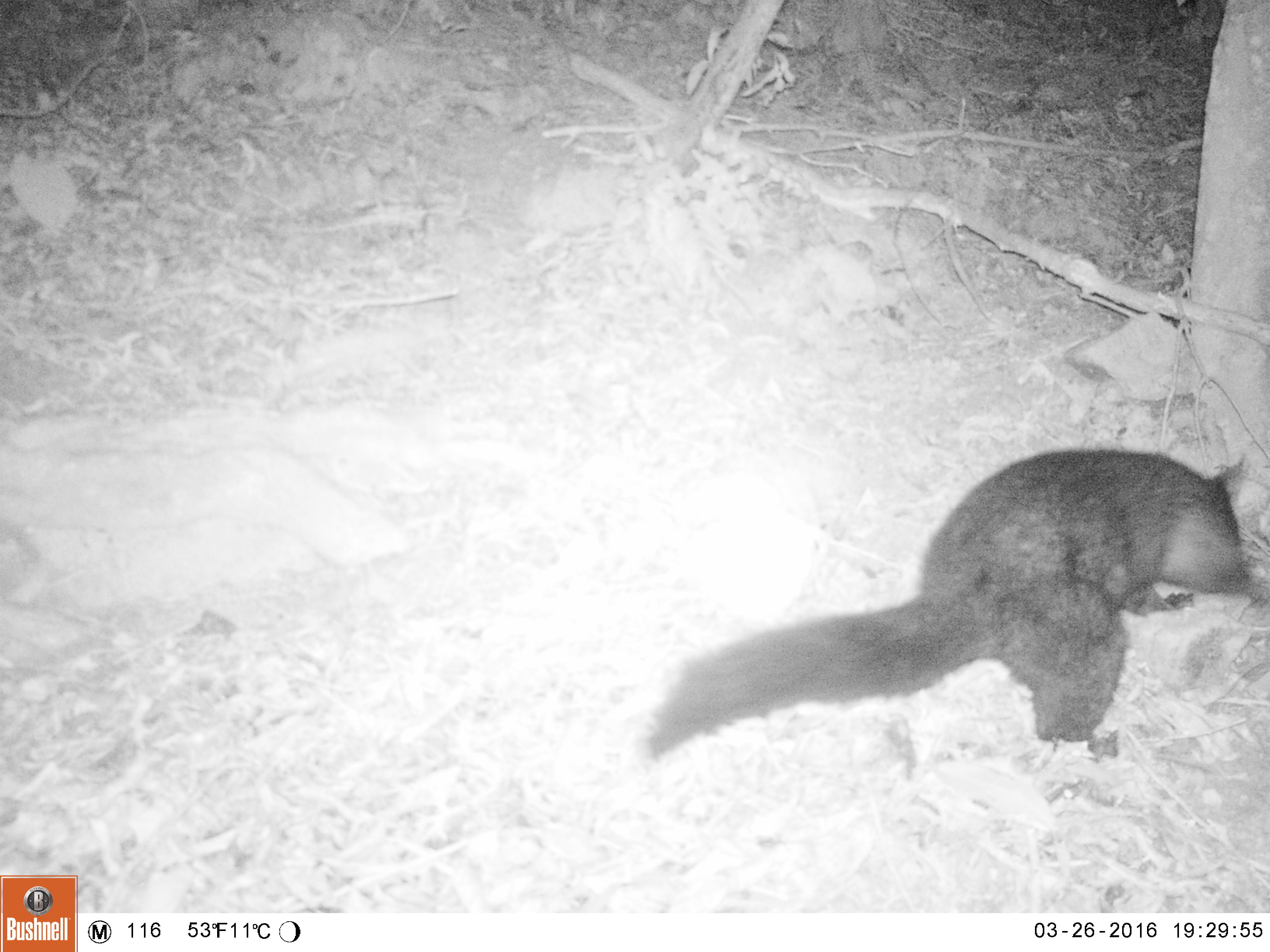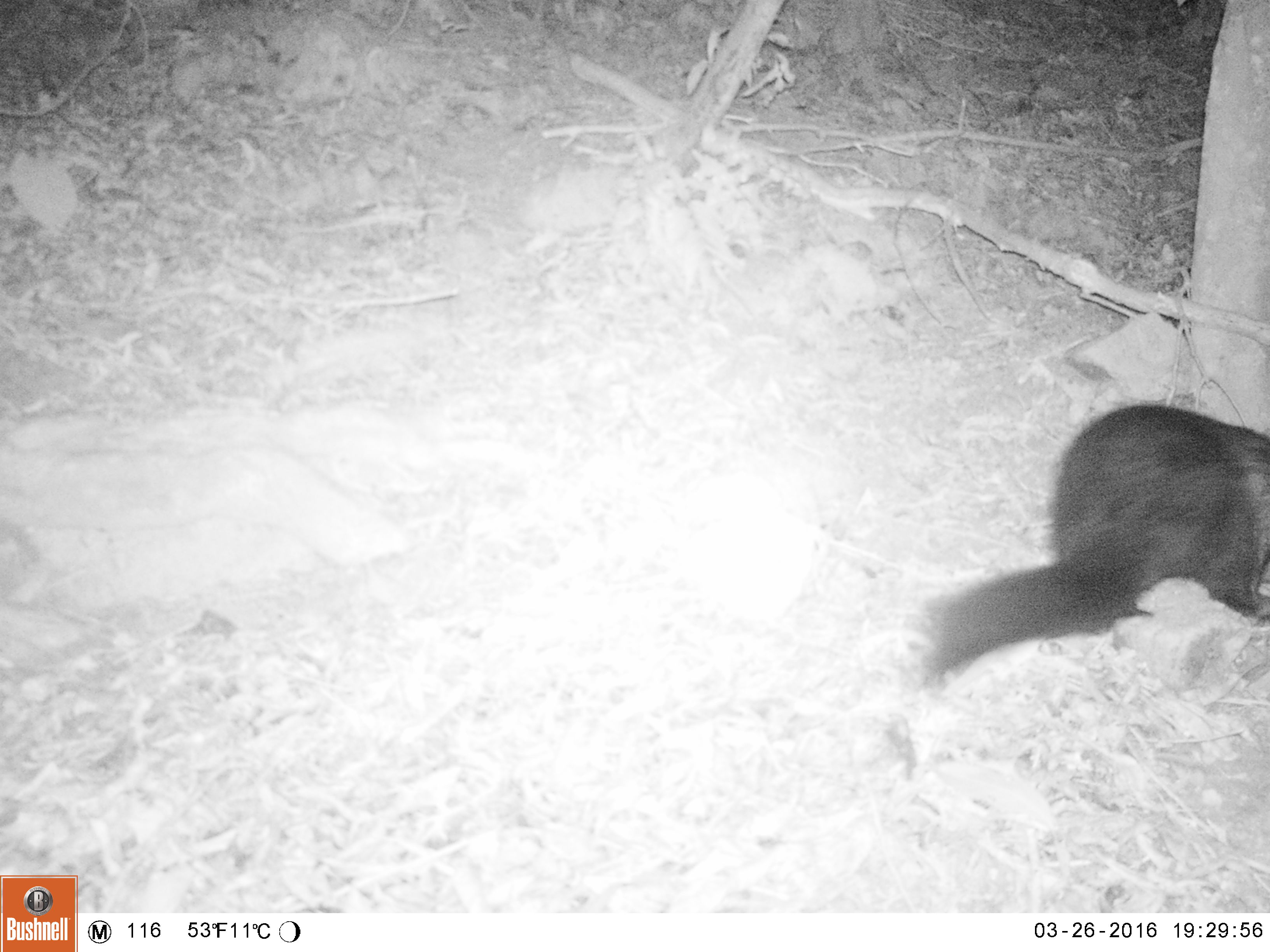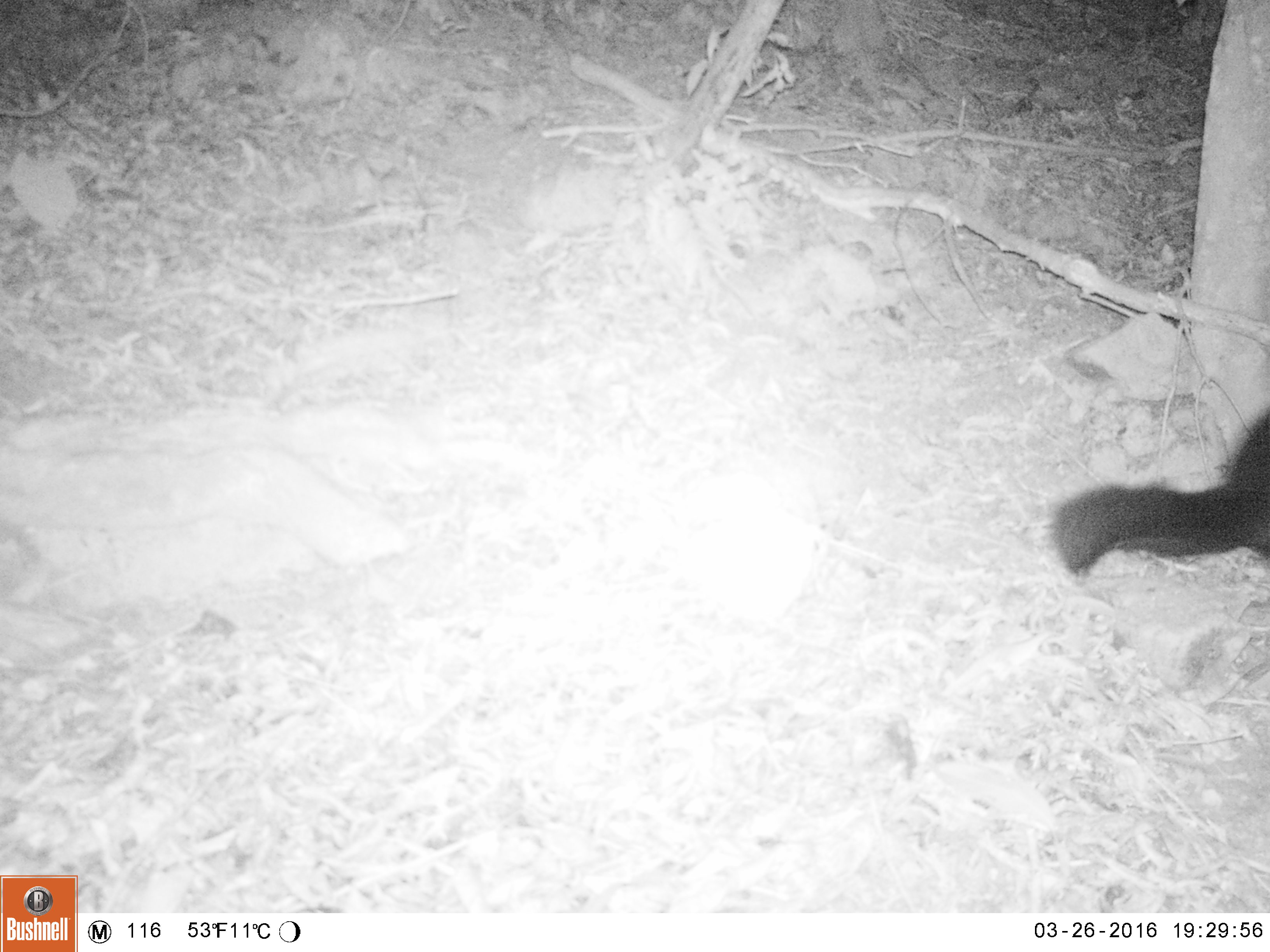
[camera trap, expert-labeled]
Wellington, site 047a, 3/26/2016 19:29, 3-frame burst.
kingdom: Animalia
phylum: Chordata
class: Mammalia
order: Didelphimorphia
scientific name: Didelphimorphia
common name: possum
Possum (Didelphimorphia).